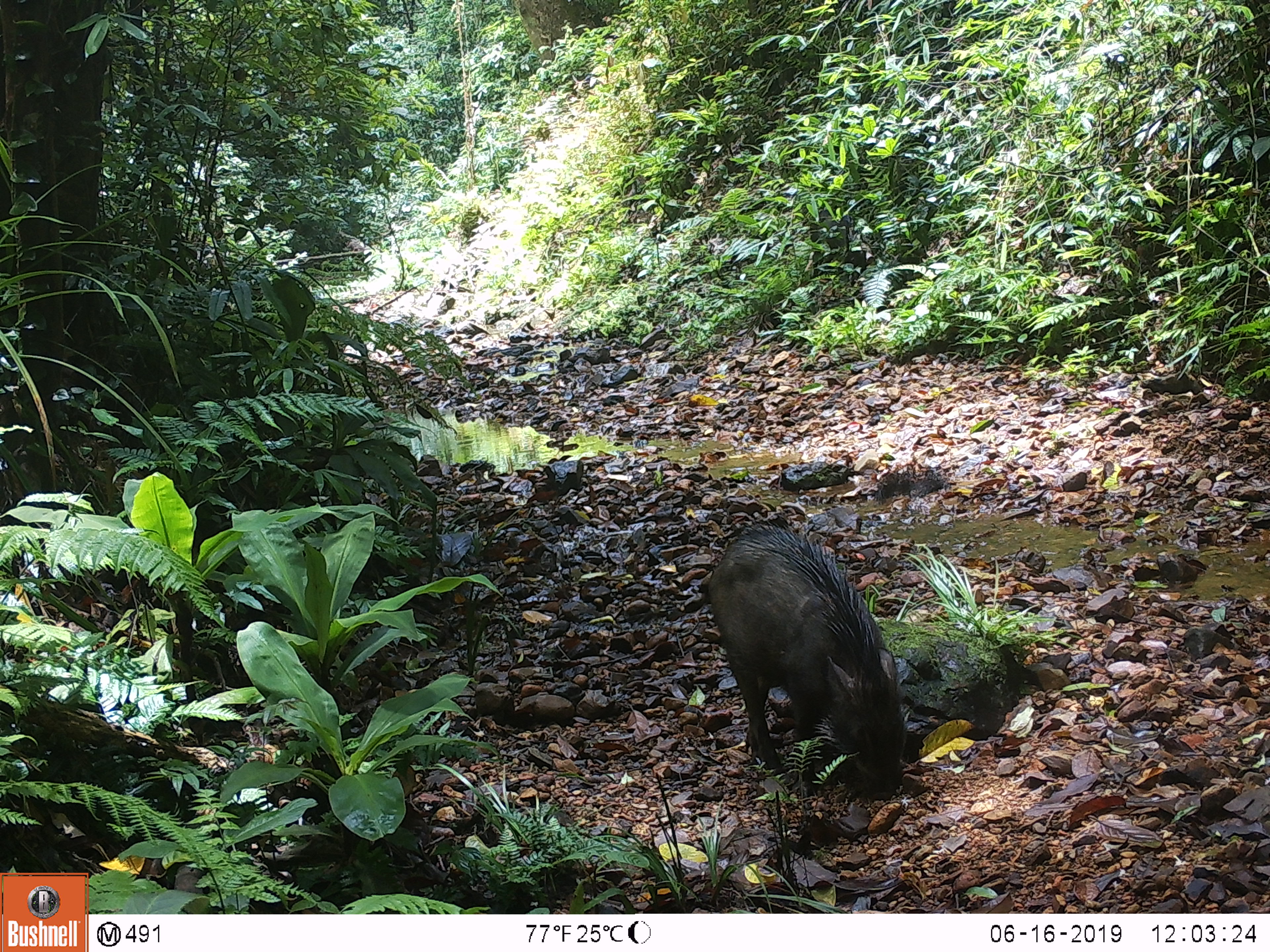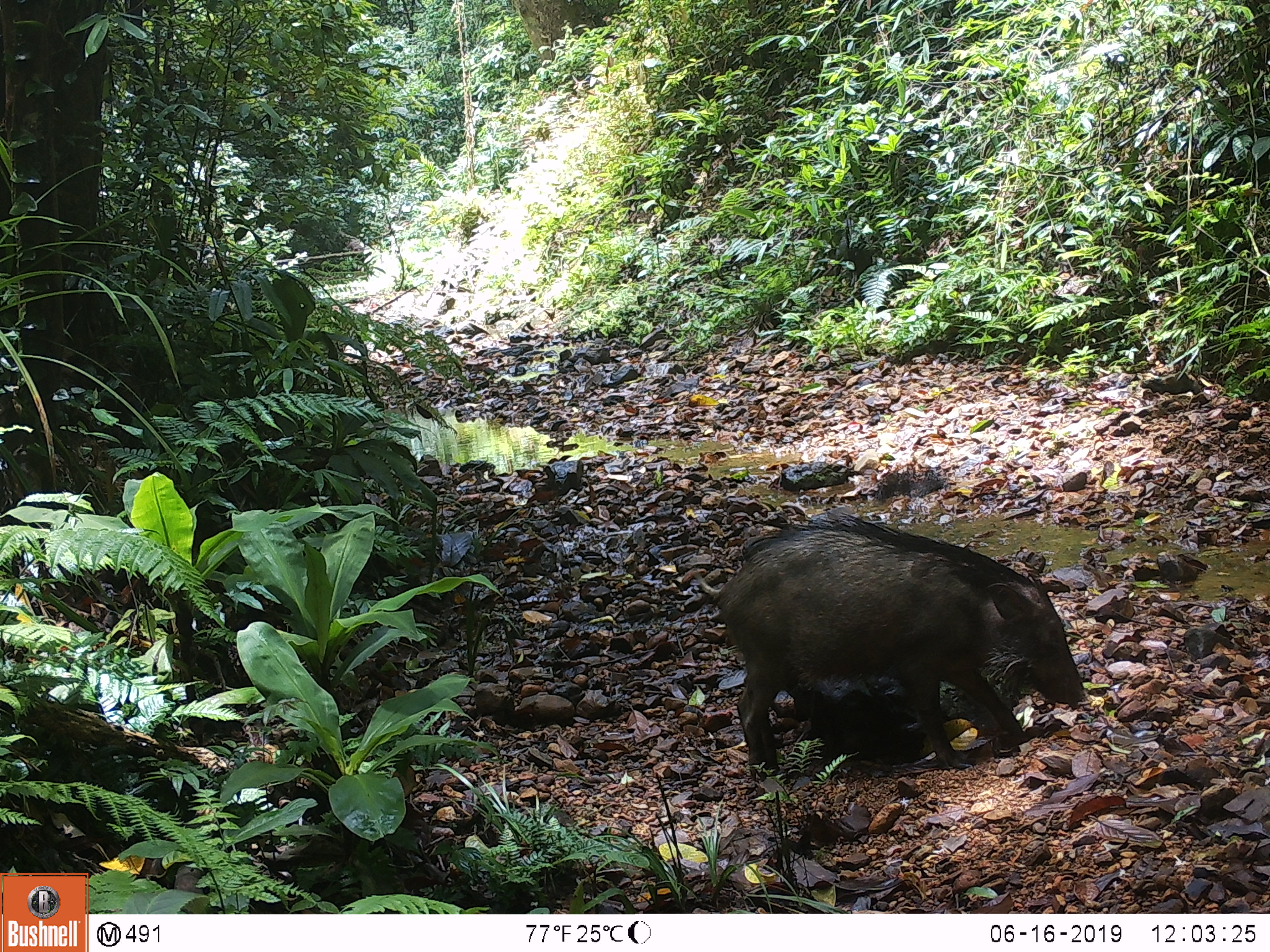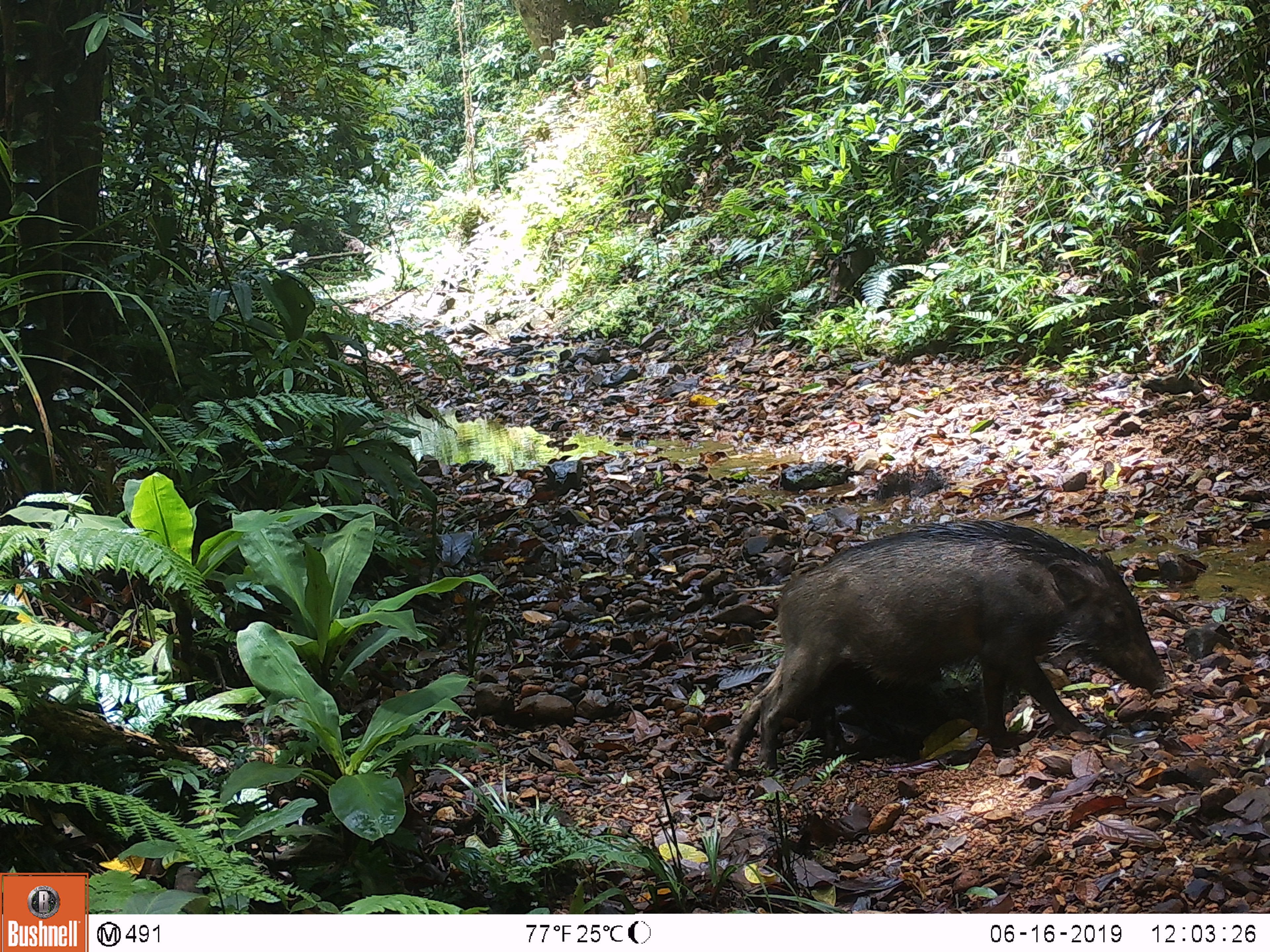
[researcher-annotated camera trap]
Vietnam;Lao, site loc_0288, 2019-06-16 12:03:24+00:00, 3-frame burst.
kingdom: Animalia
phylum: Chordata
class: Mammalia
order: Artiodactyla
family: Suidae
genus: Sus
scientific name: Sus scrofa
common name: eurasian wild pig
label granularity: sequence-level